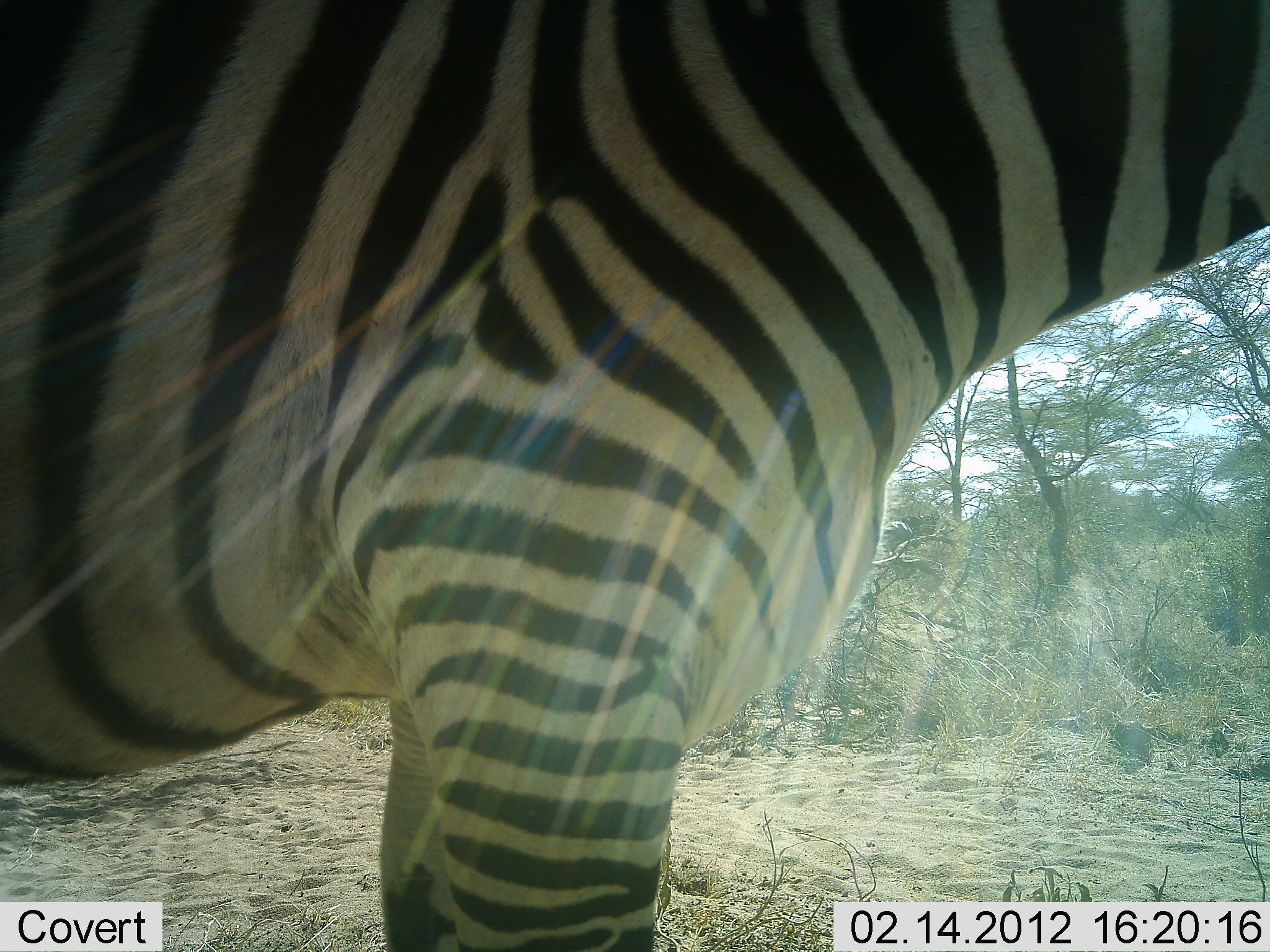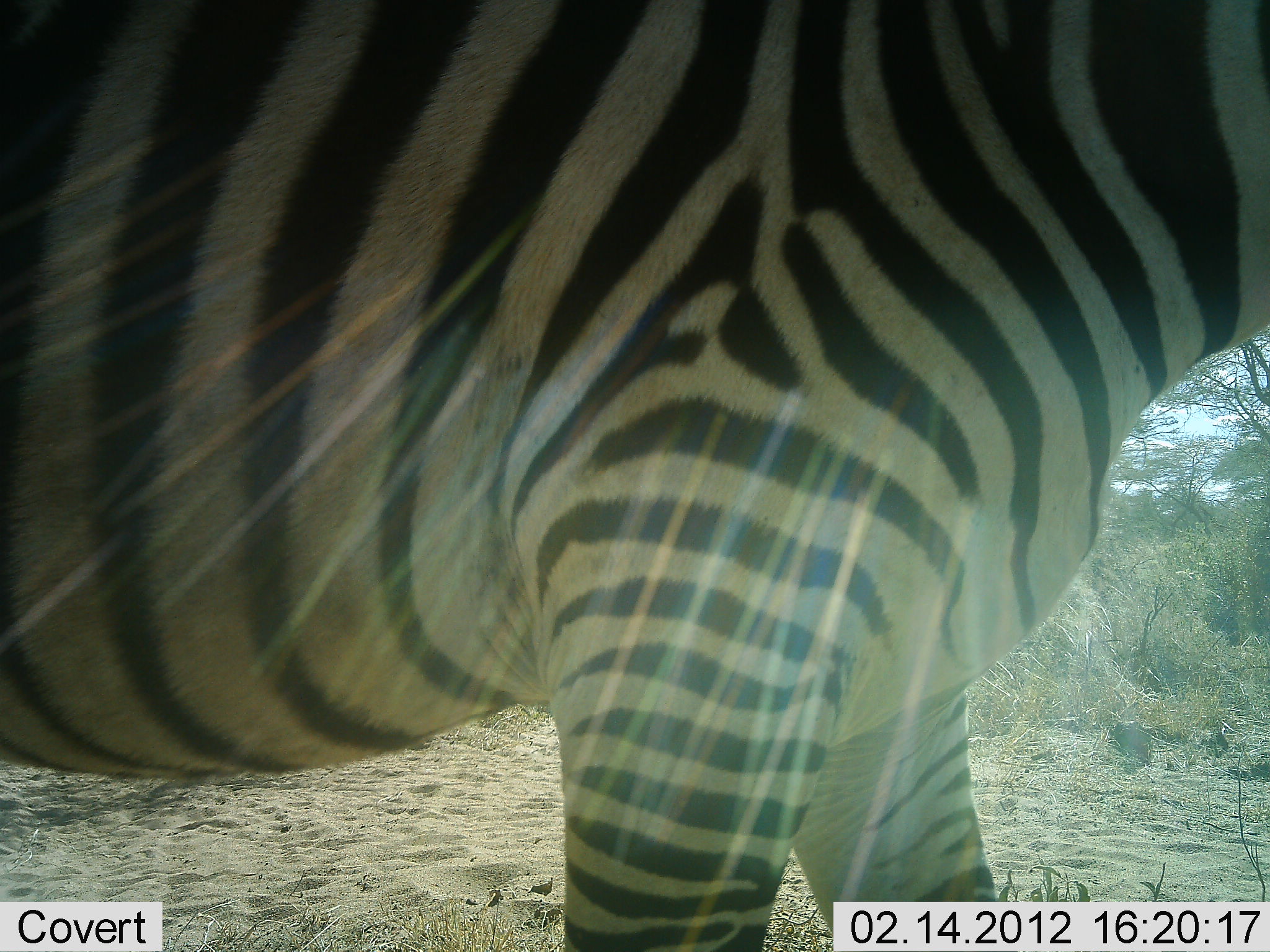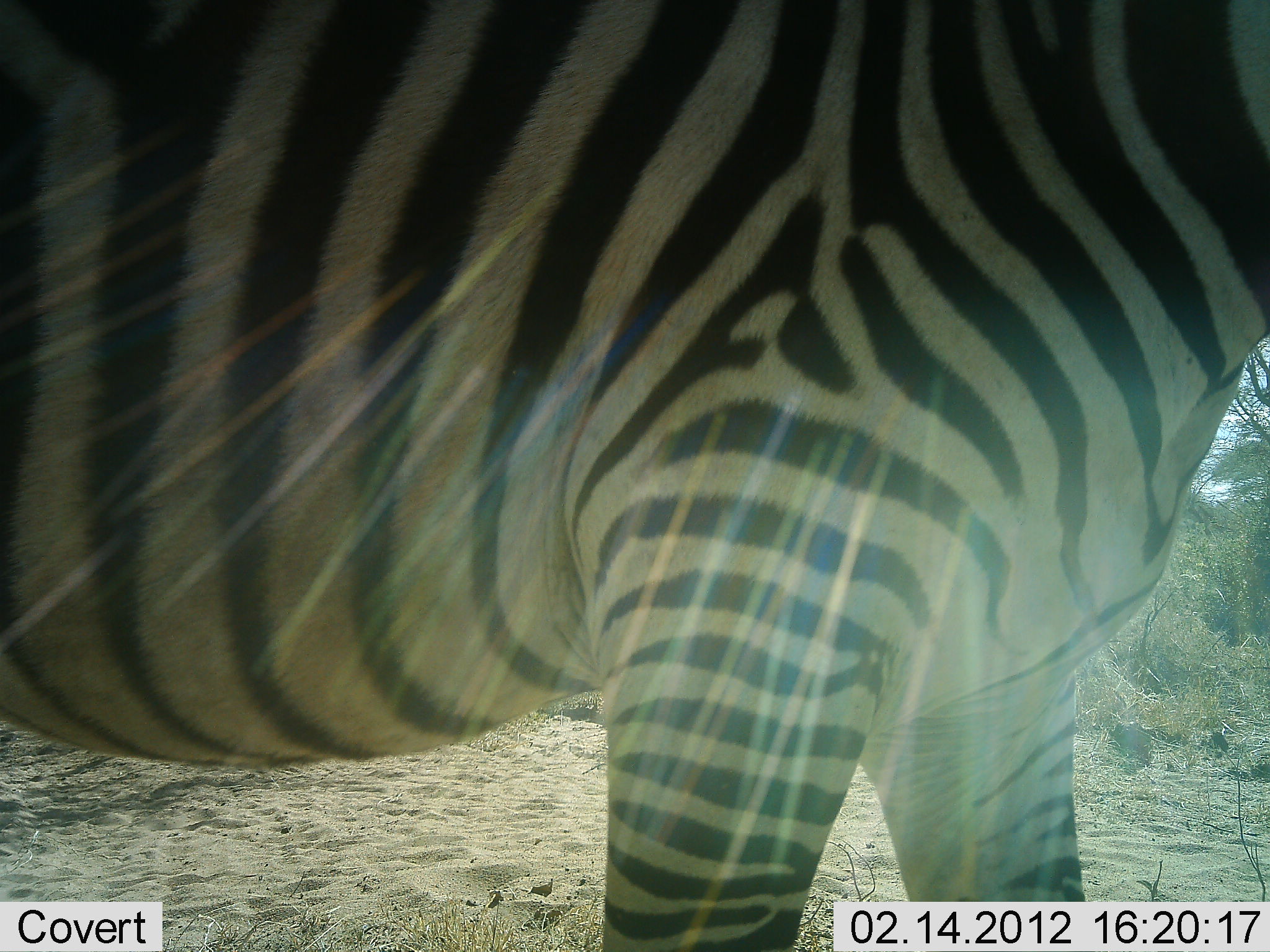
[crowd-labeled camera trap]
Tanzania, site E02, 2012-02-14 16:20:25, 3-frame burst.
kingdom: Animalia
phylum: Chordata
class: Mammalia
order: Perissodactyla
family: Equidae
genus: Equus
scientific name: Equus quagga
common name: plains zebra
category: zebra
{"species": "zebra (plains zebra) (Equus quagga)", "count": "1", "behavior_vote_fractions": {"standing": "42%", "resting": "0%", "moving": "62%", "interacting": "0%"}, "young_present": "0%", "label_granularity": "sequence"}